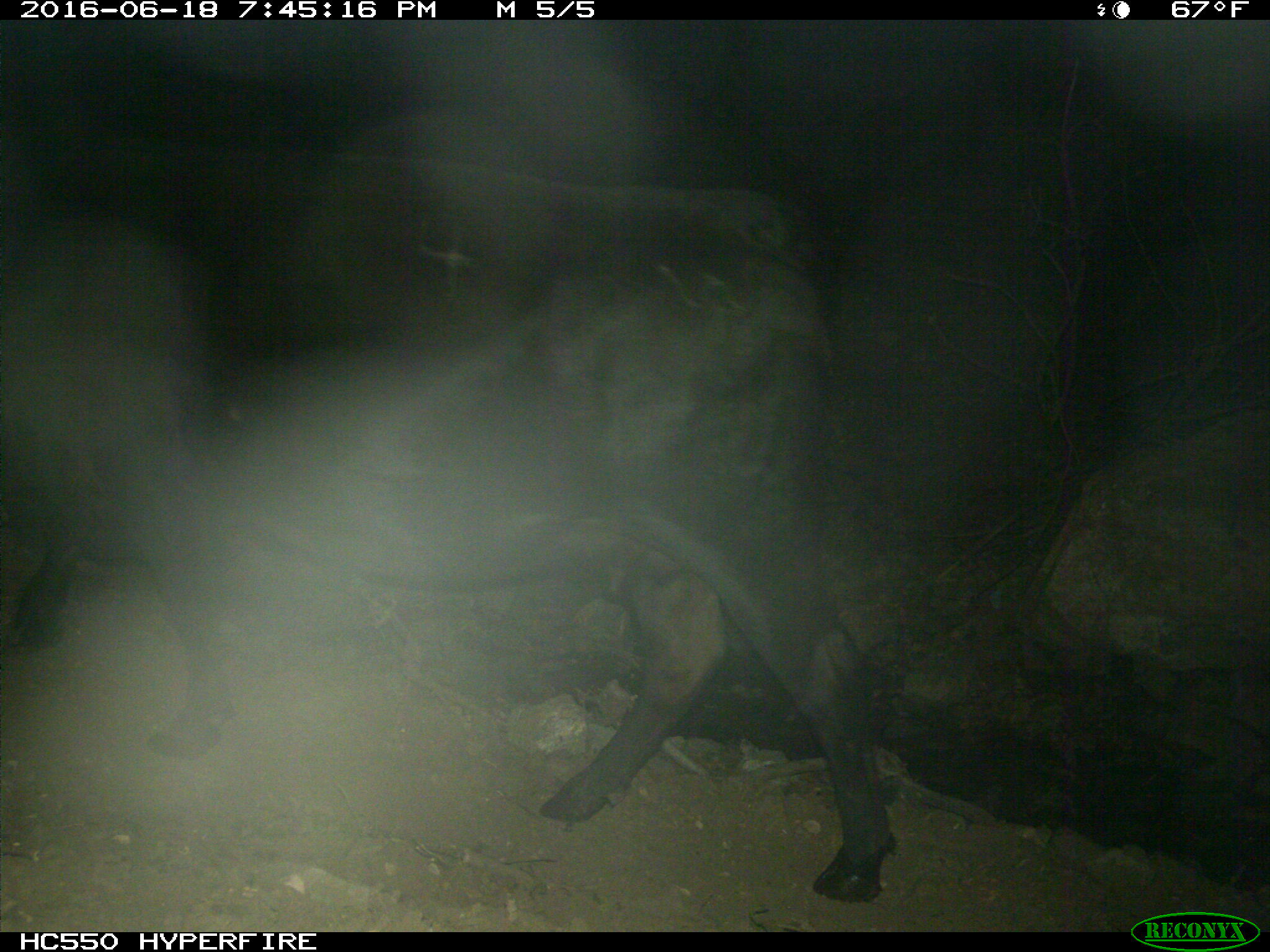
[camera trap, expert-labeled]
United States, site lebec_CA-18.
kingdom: Animalia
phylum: Chordata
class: Mammalia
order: Artiodactyla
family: Bovidae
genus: Bos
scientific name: Bos taurus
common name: domestic cow